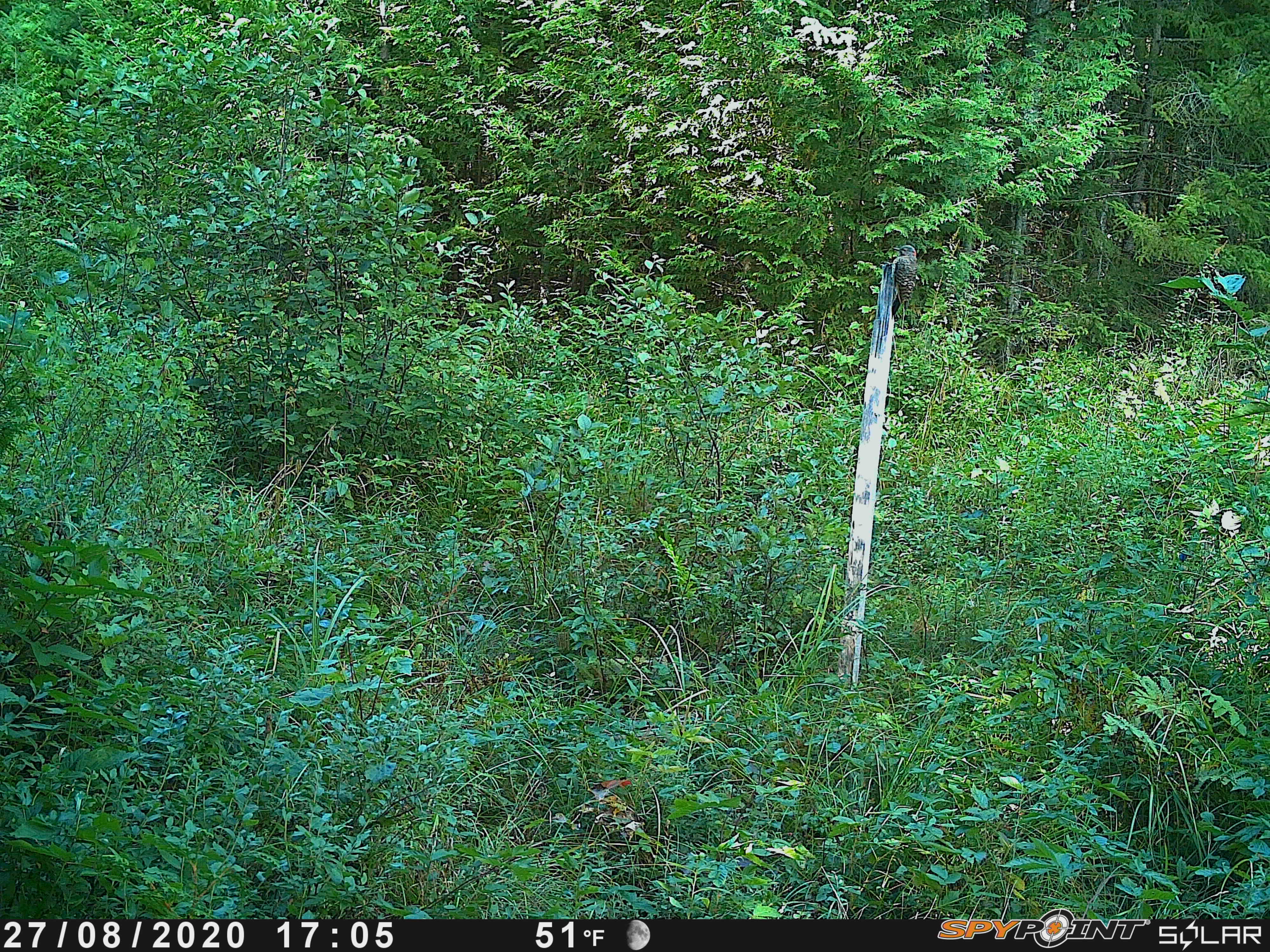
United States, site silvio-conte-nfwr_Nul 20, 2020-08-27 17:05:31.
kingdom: Animalia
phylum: Chordata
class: Aves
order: Piciformes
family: Picidae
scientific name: Picidae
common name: woodpecker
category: woodpecker sp.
Woodpecker sp. (woodpecker) (Picidae).